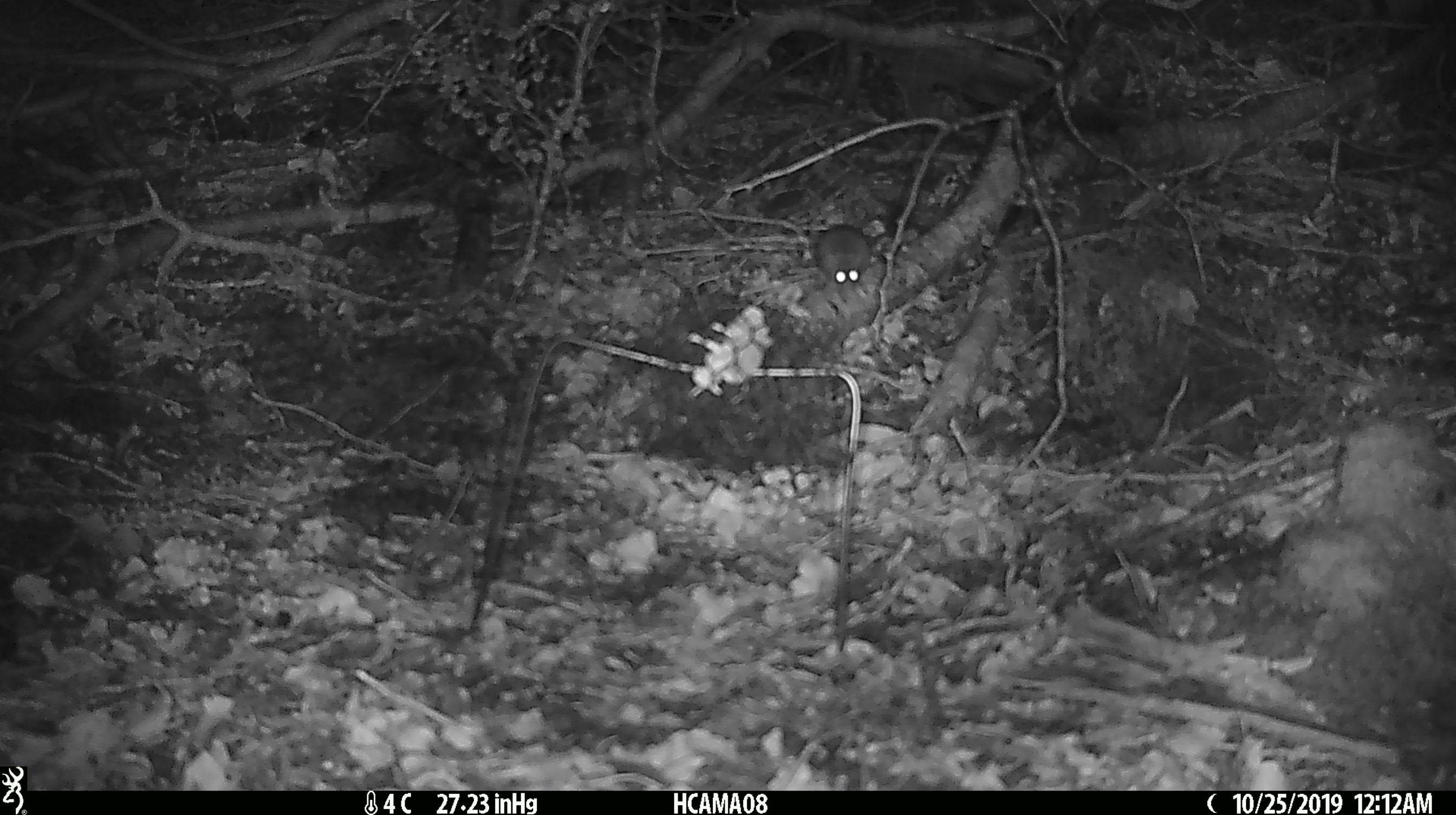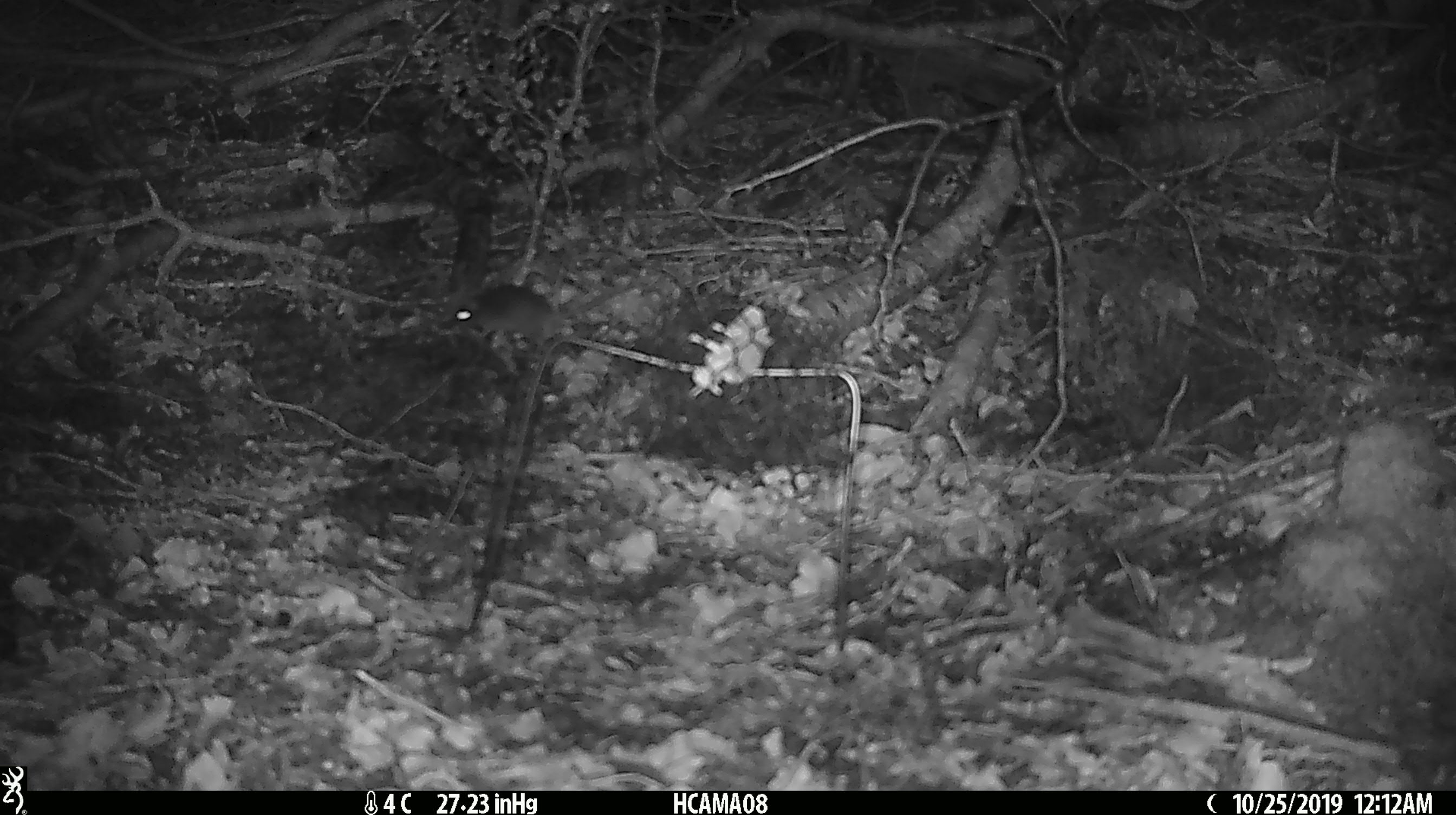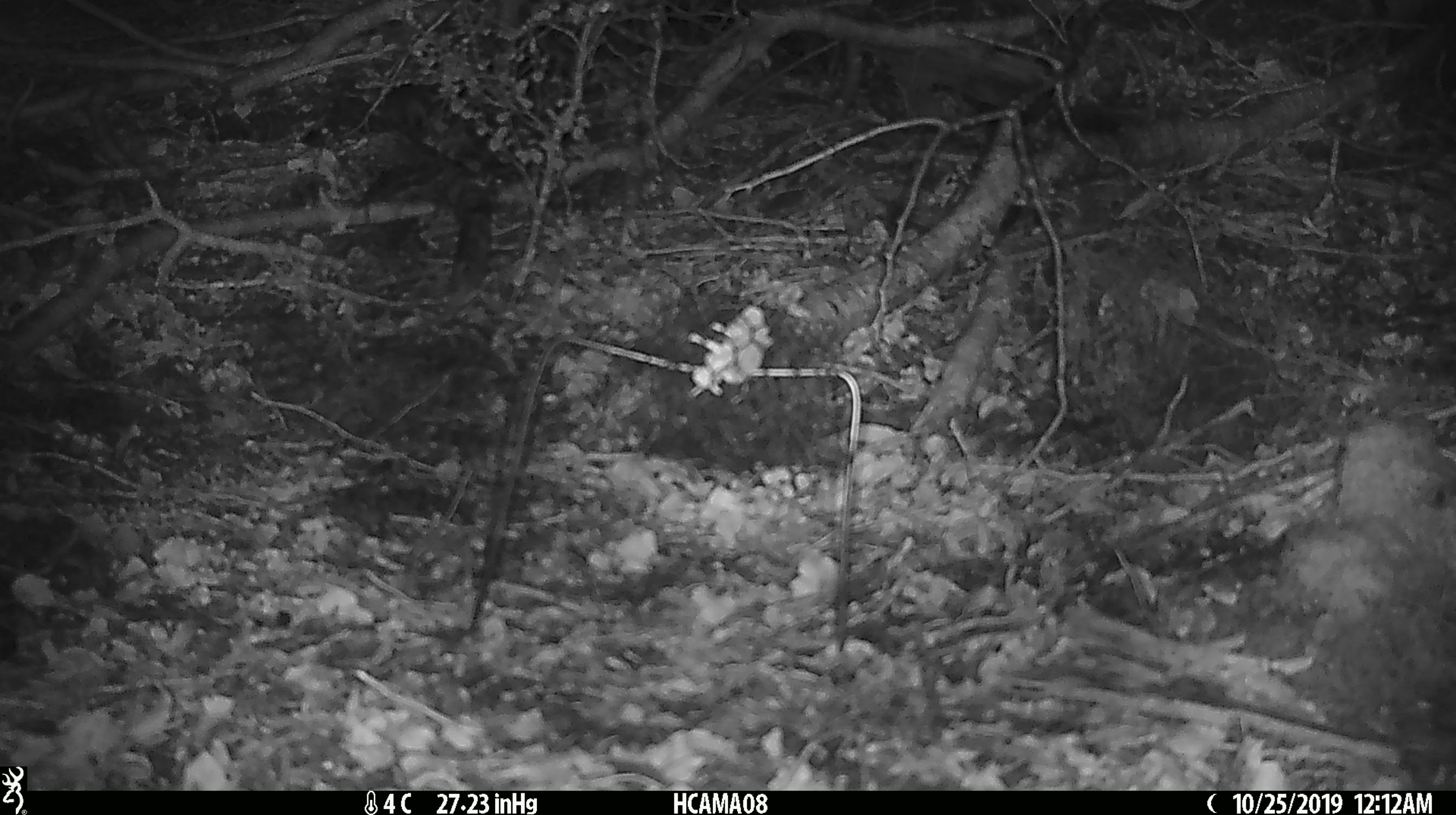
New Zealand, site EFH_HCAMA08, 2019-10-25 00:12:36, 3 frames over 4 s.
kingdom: Animalia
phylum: Chordata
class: Mammalia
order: Rodentia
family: Muridae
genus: Mus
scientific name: Mus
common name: mouse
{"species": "mouse (Mus)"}